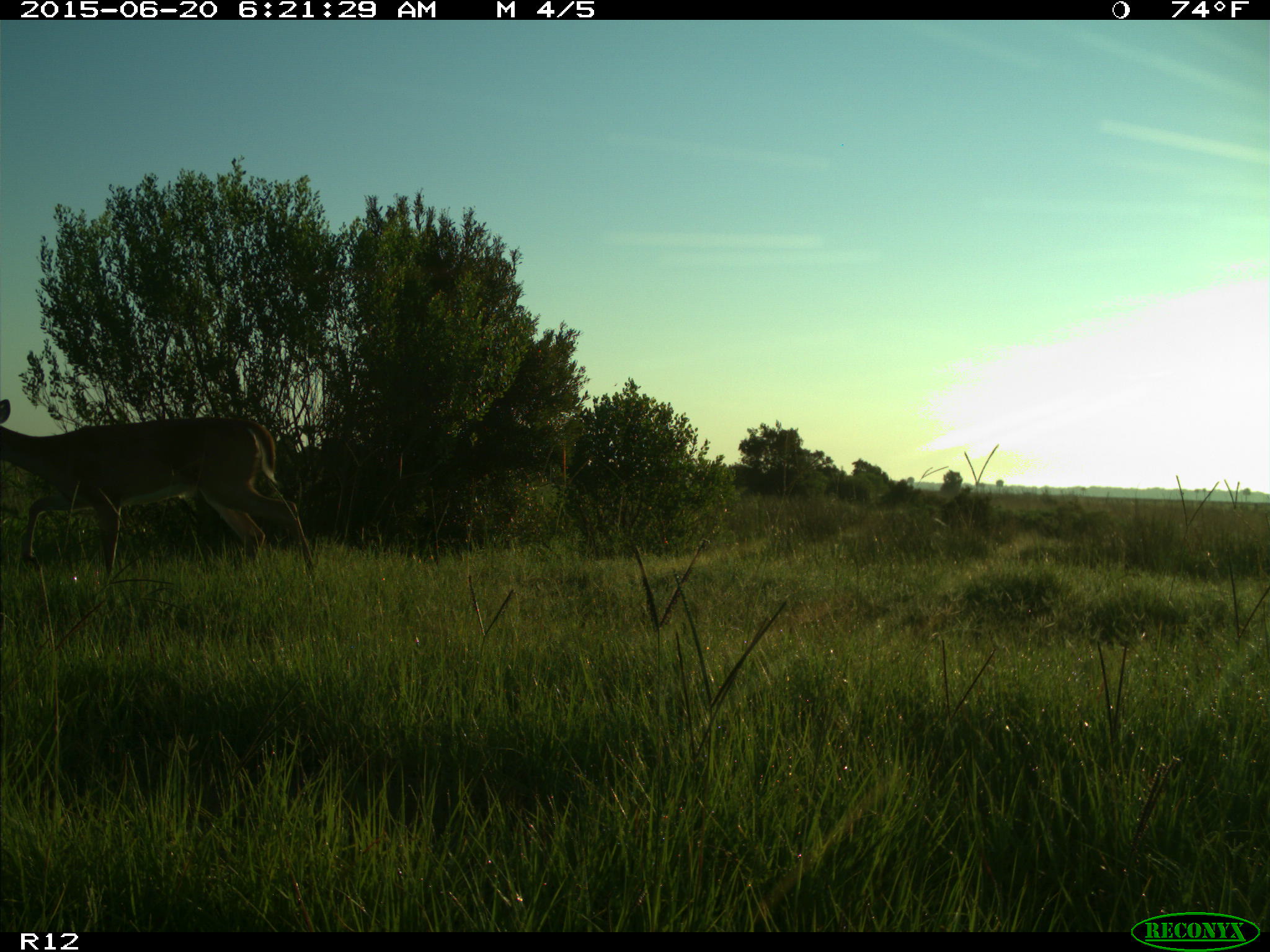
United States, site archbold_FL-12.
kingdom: Animalia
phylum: Chordata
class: Mammalia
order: Artiodactyla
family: Cervidae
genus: Odocoileus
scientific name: Odocoileus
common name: deer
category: unidentified deer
Unidentified deer (deer) (Odocoileus).